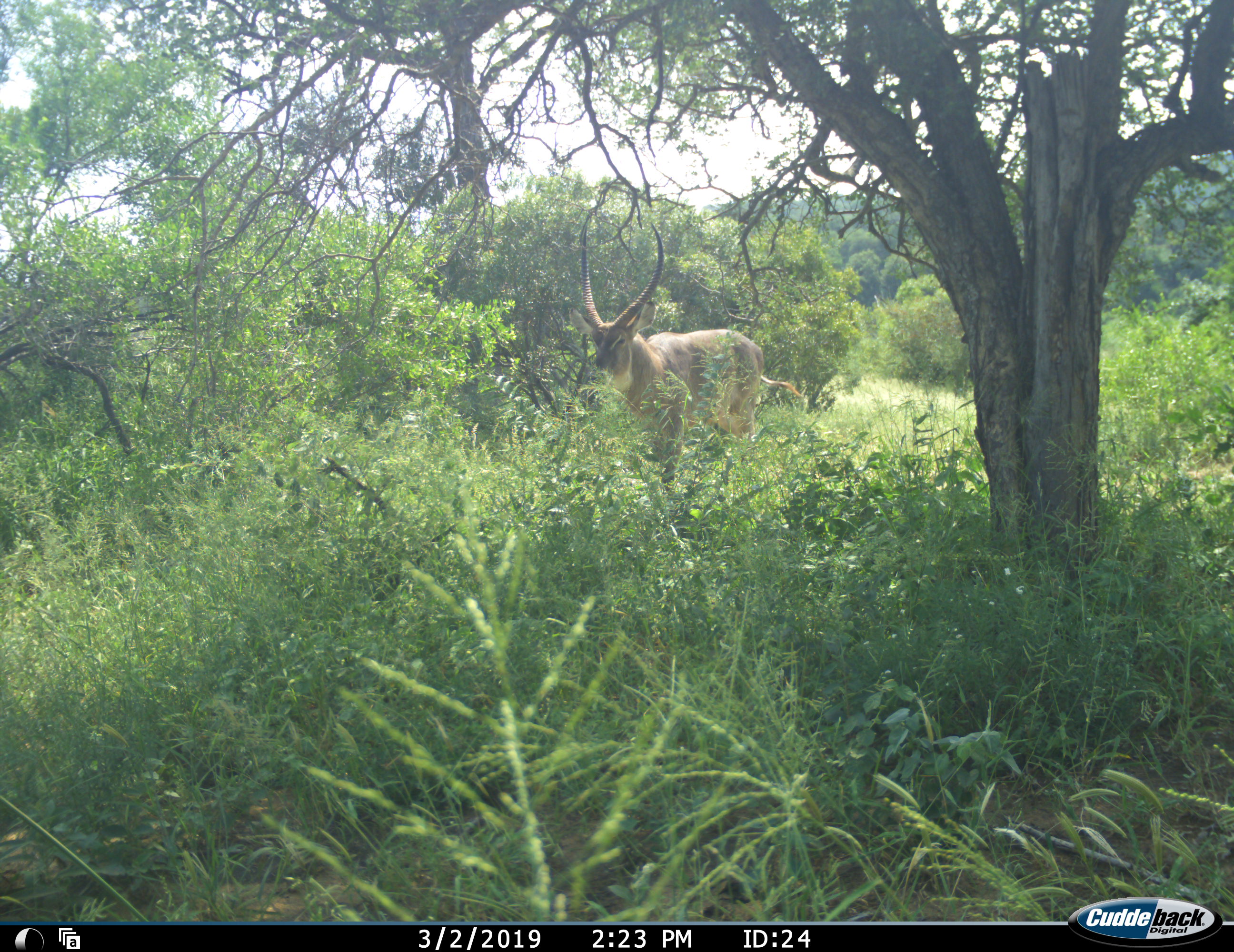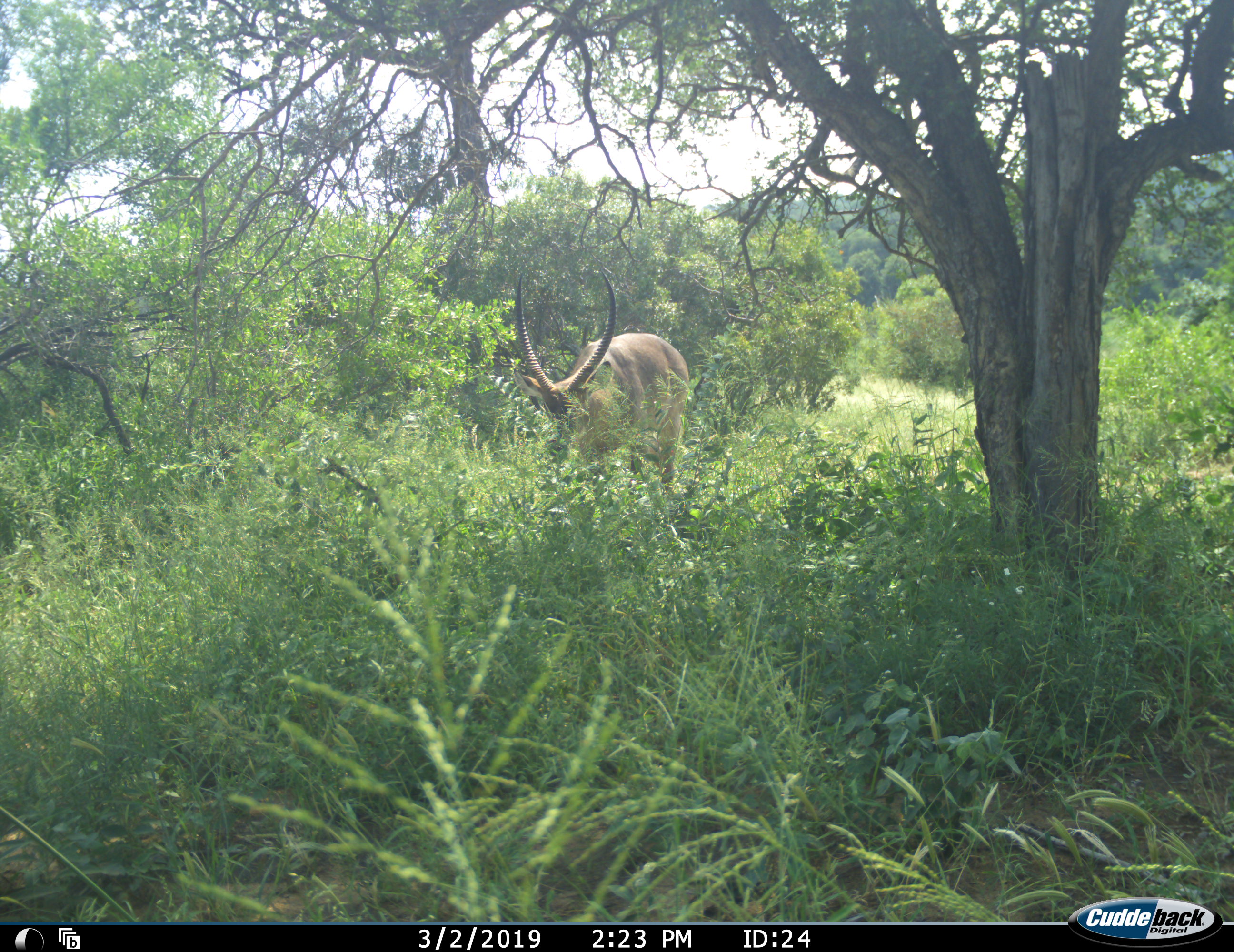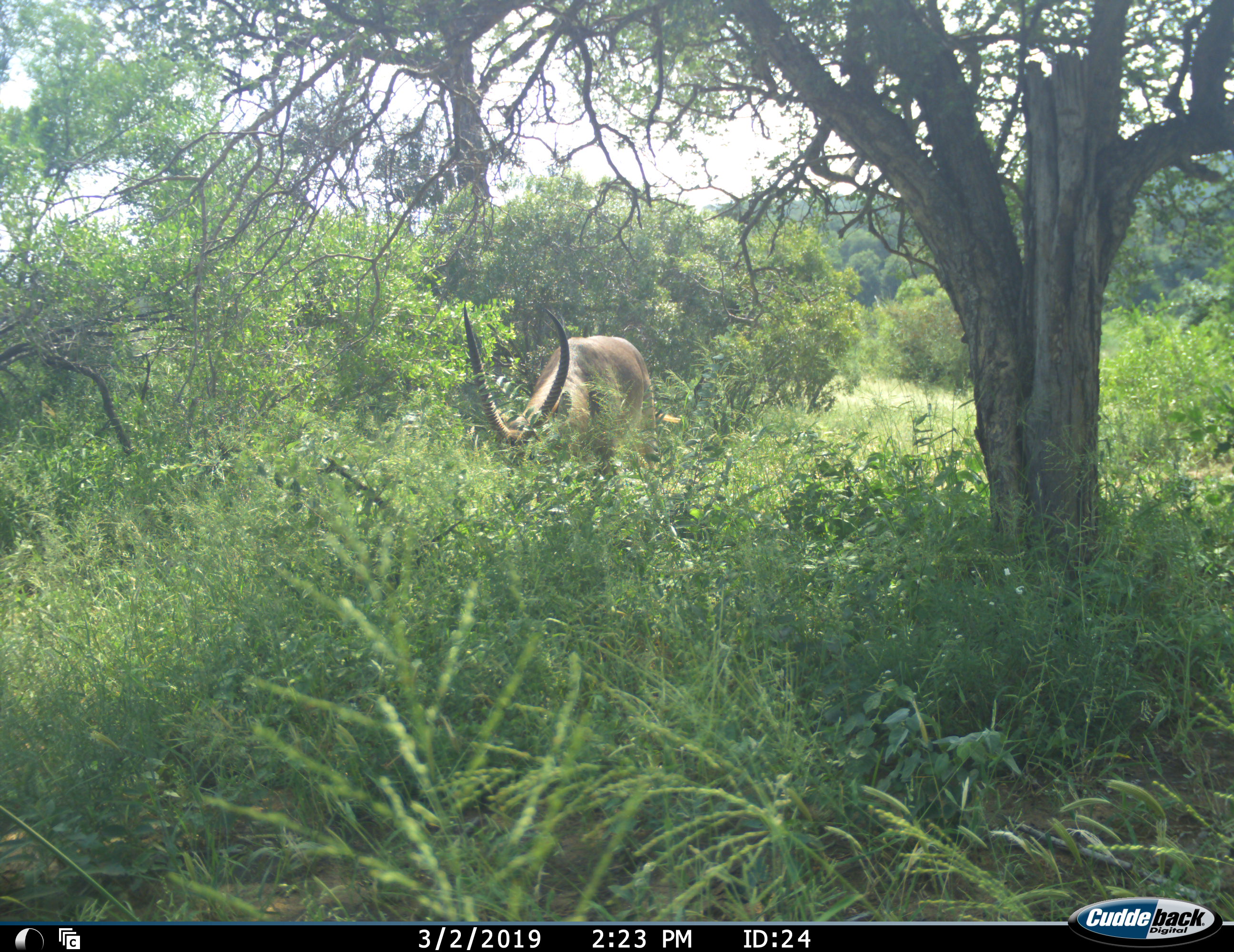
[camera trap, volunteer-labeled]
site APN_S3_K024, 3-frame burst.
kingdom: Animalia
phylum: Chordata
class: Mammalia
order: Artiodactyla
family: Bovidae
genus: Kobus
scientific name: Kobus ellipsiprymnus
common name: waterbuck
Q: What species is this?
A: Waterbuck (Kobus ellipsiprymnus).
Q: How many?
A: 1.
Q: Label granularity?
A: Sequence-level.